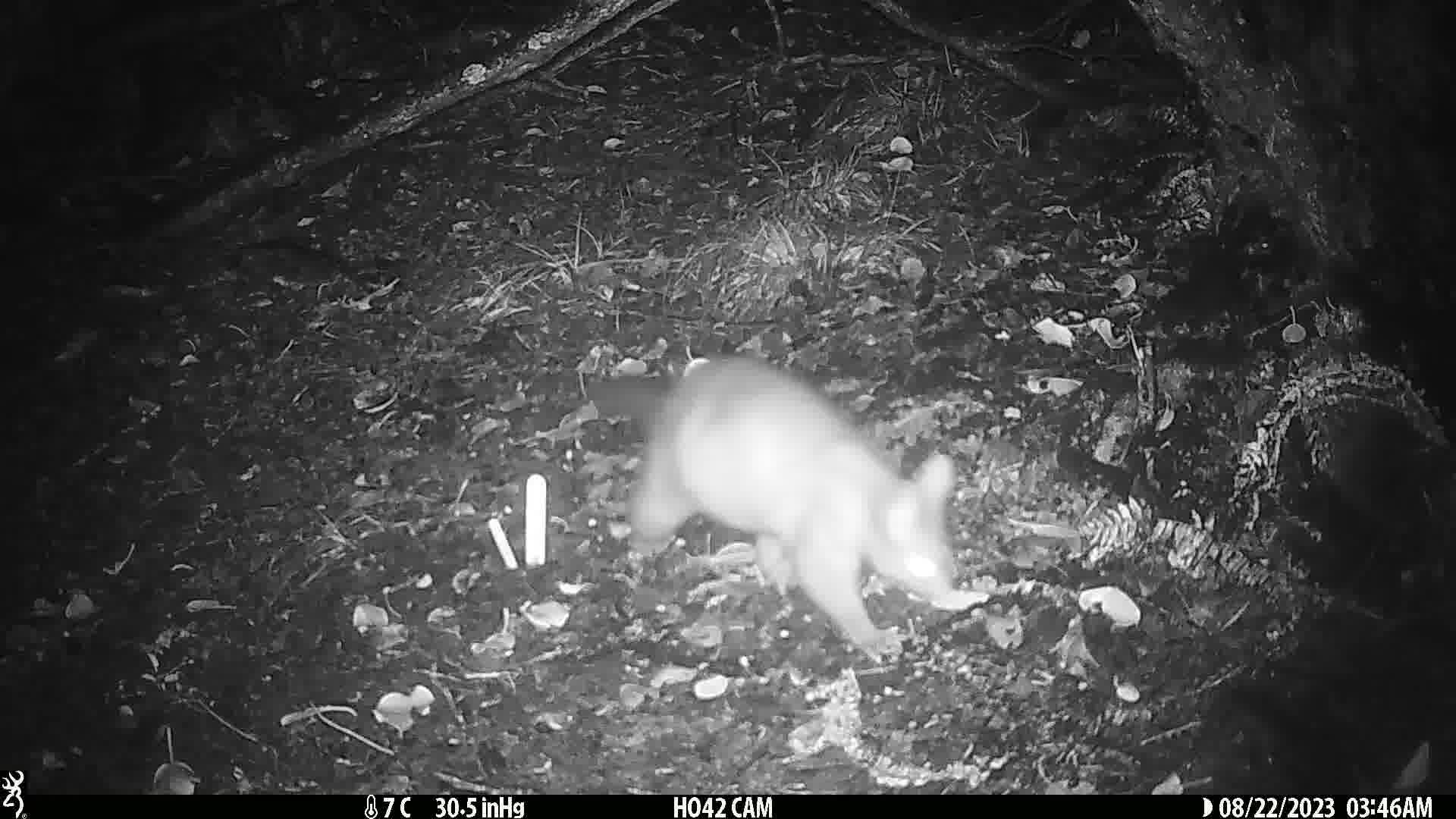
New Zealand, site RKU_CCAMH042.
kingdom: Animalia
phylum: Chordata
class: Mammalia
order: Diprotodontia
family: Phalangeridae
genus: Trichosurus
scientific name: Trichosurus vulpecula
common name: common brushtail possum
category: possum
Possum (common brushtail possum) (Trichosurus vulpecula).